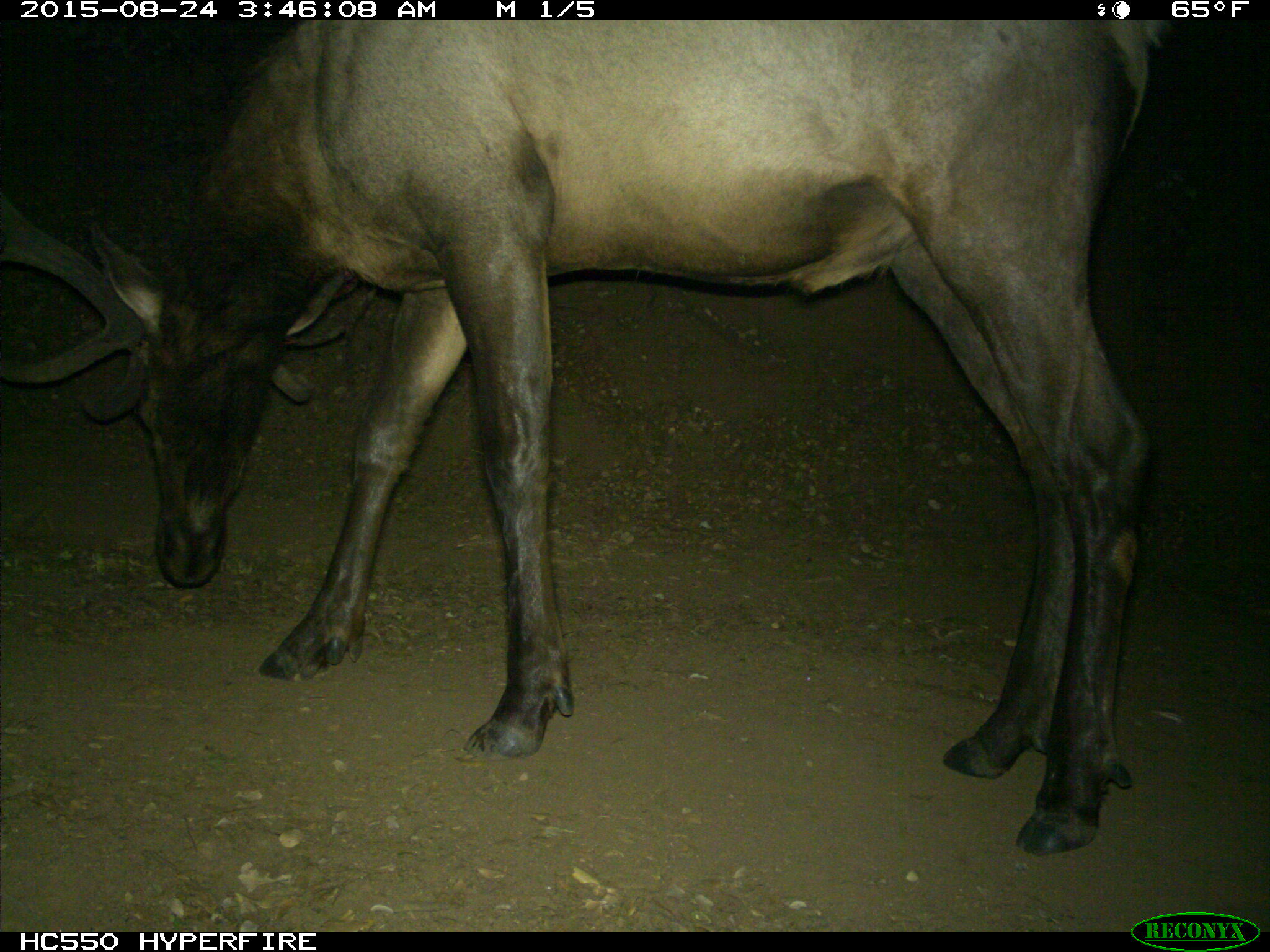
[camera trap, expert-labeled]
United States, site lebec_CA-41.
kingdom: Animalia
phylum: Chordata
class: Mammalia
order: Artiodactyla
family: Cervidae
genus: Cervus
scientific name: Cervus canadensis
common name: elk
Cervus canadensis (elk).